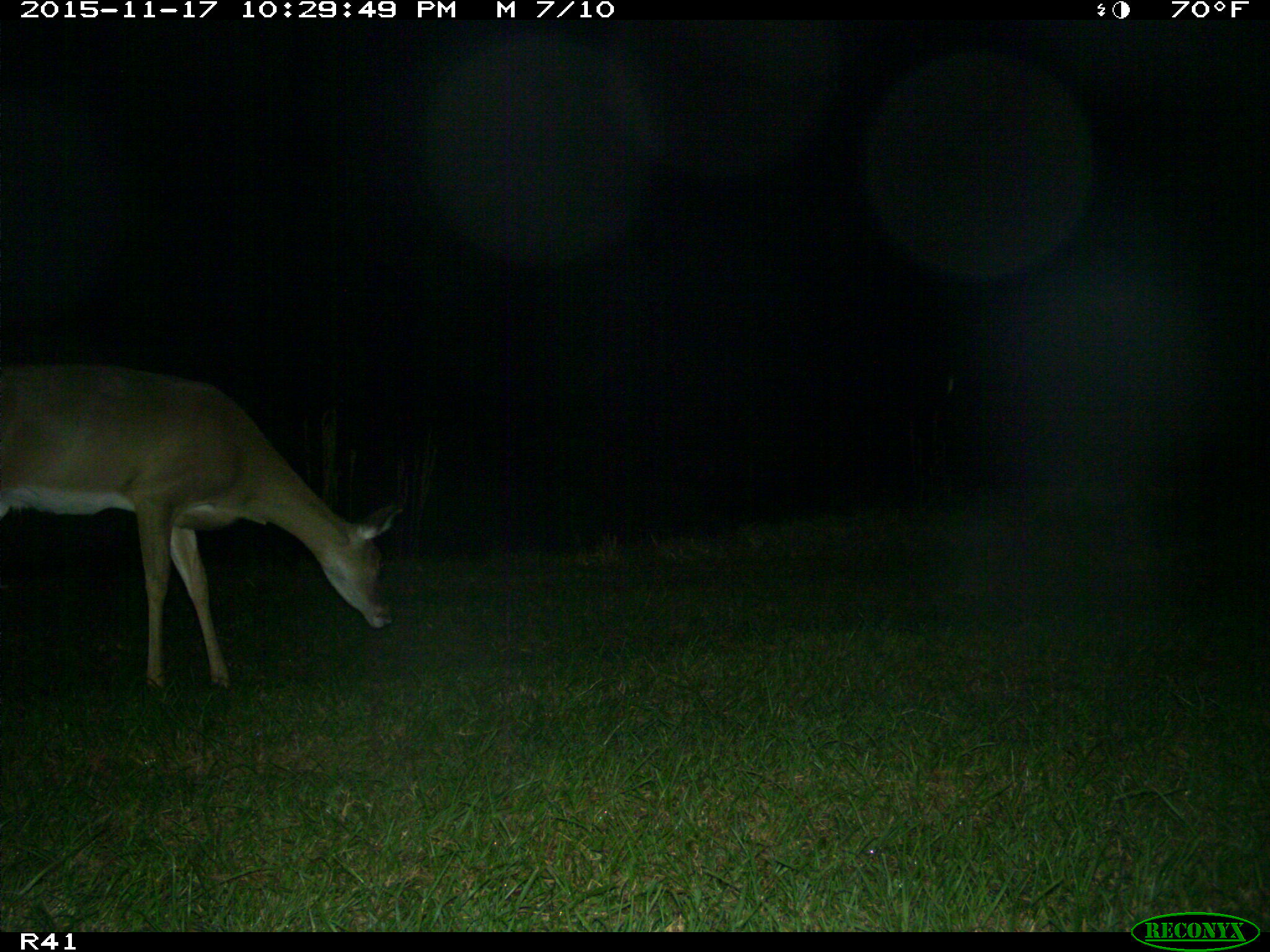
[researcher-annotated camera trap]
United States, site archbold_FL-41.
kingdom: Animalia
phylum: Chordata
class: Mammalia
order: Artiodactyla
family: Cervidae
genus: Odocoileus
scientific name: Odocoileus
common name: deer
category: unidentified deer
Unidentified deer (deer) (Odocoileus).